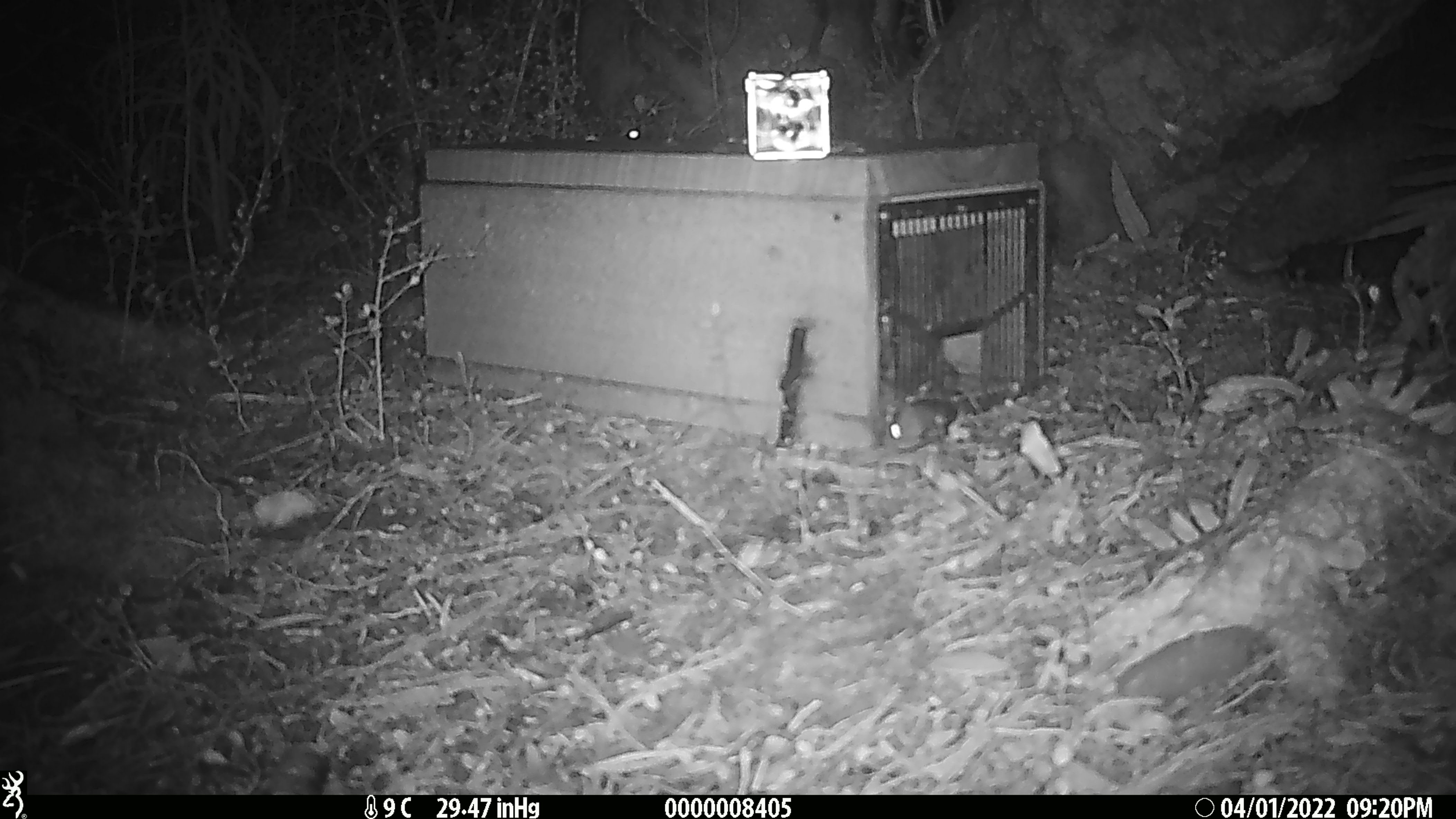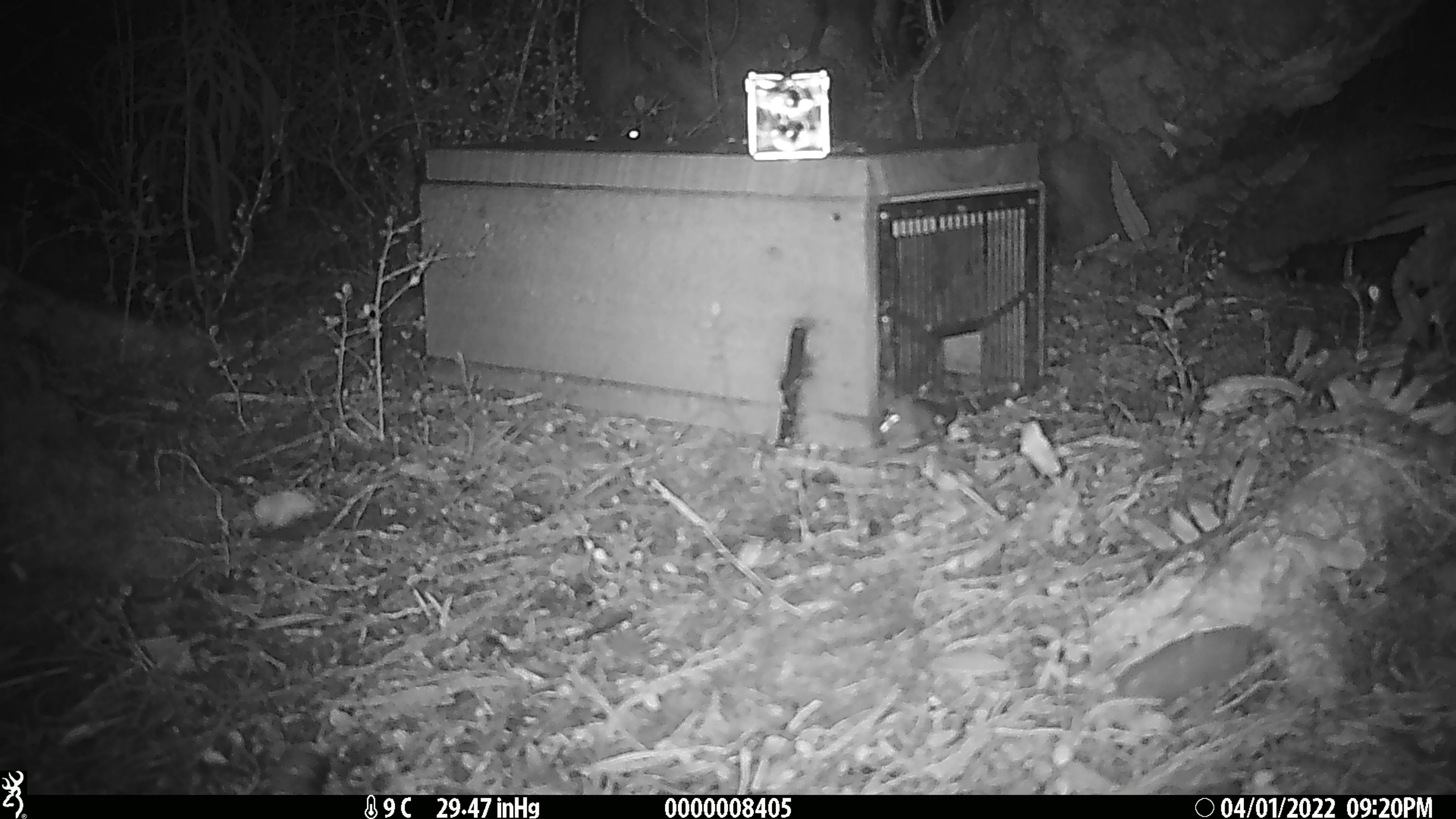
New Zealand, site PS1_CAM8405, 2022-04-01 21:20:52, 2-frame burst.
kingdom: Animalia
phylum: Chordata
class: Mammalia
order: Rodentia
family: Muridae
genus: Mus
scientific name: Mus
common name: mouse